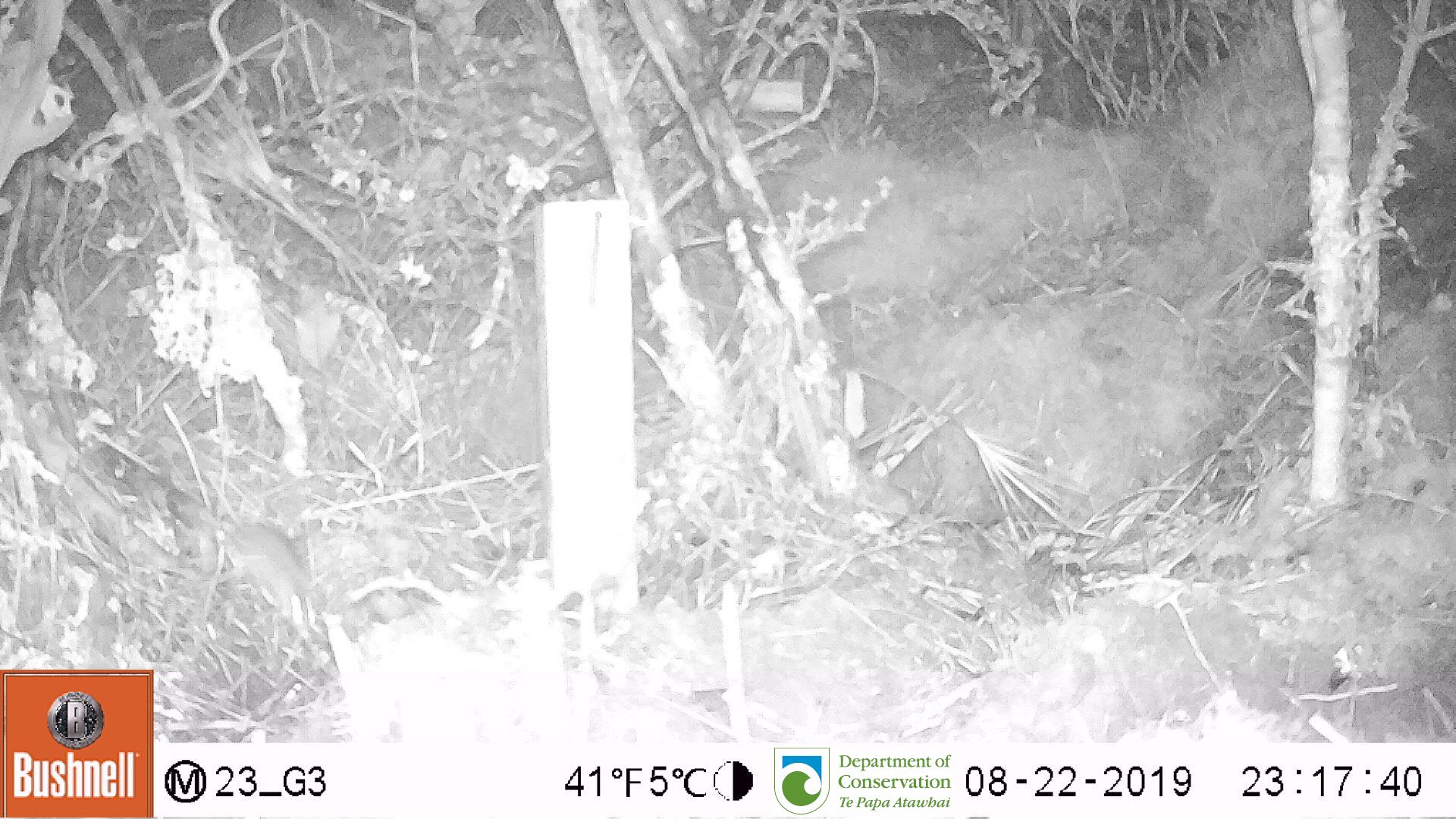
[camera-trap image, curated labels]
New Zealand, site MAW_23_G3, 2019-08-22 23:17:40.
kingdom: Animalia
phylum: Chordata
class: Mammalia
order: Rodentia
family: Muridae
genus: Mus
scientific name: Mus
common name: mouse